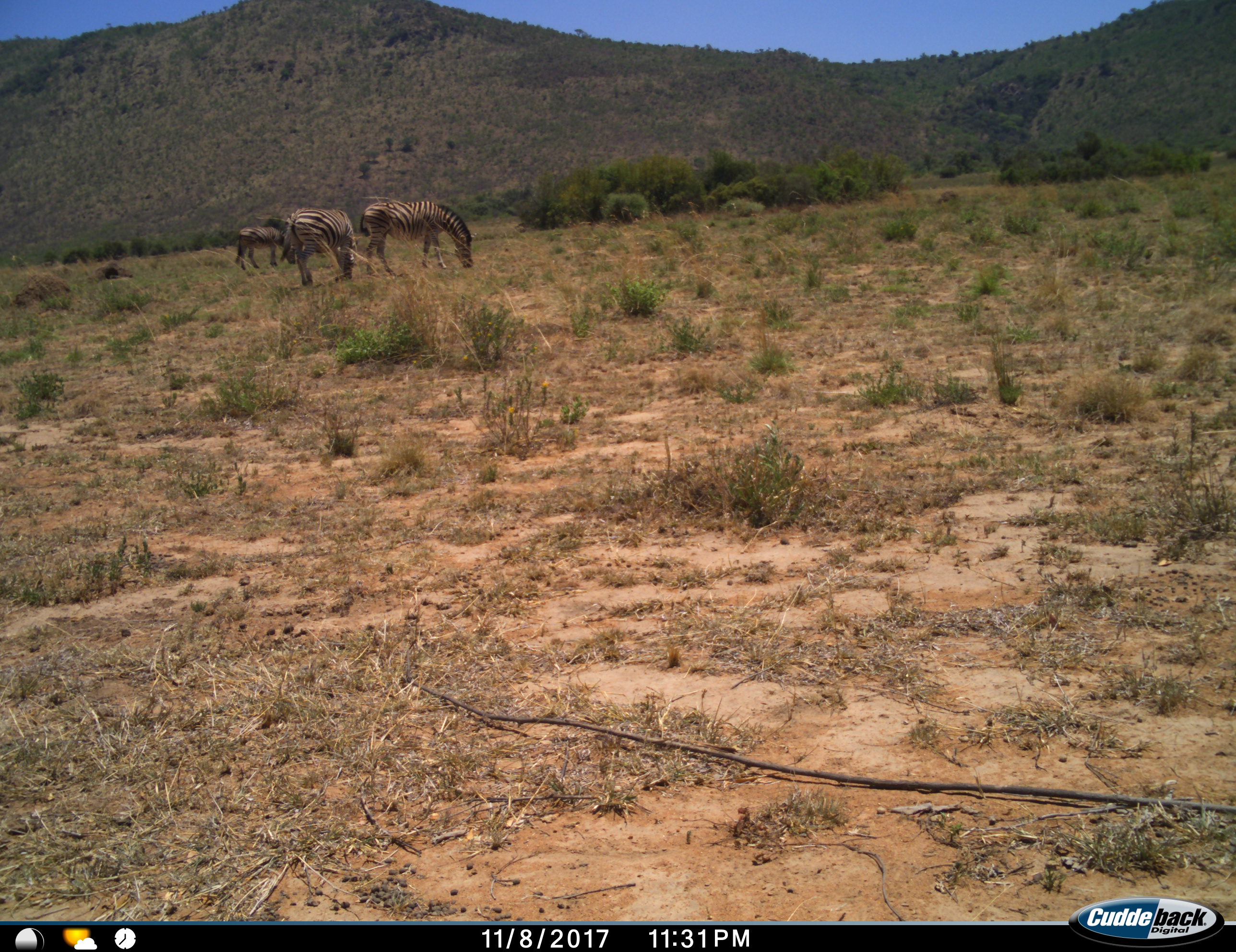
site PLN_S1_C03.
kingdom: Animalia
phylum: Chordata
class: Mammalia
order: Perissodactyla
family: Equidae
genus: Equus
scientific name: Equus quagga burchellii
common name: burchell's zebra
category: zebraburchells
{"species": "zebraburchells (burchell's zebra) (Equus quagga burchellii)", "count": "3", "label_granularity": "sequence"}